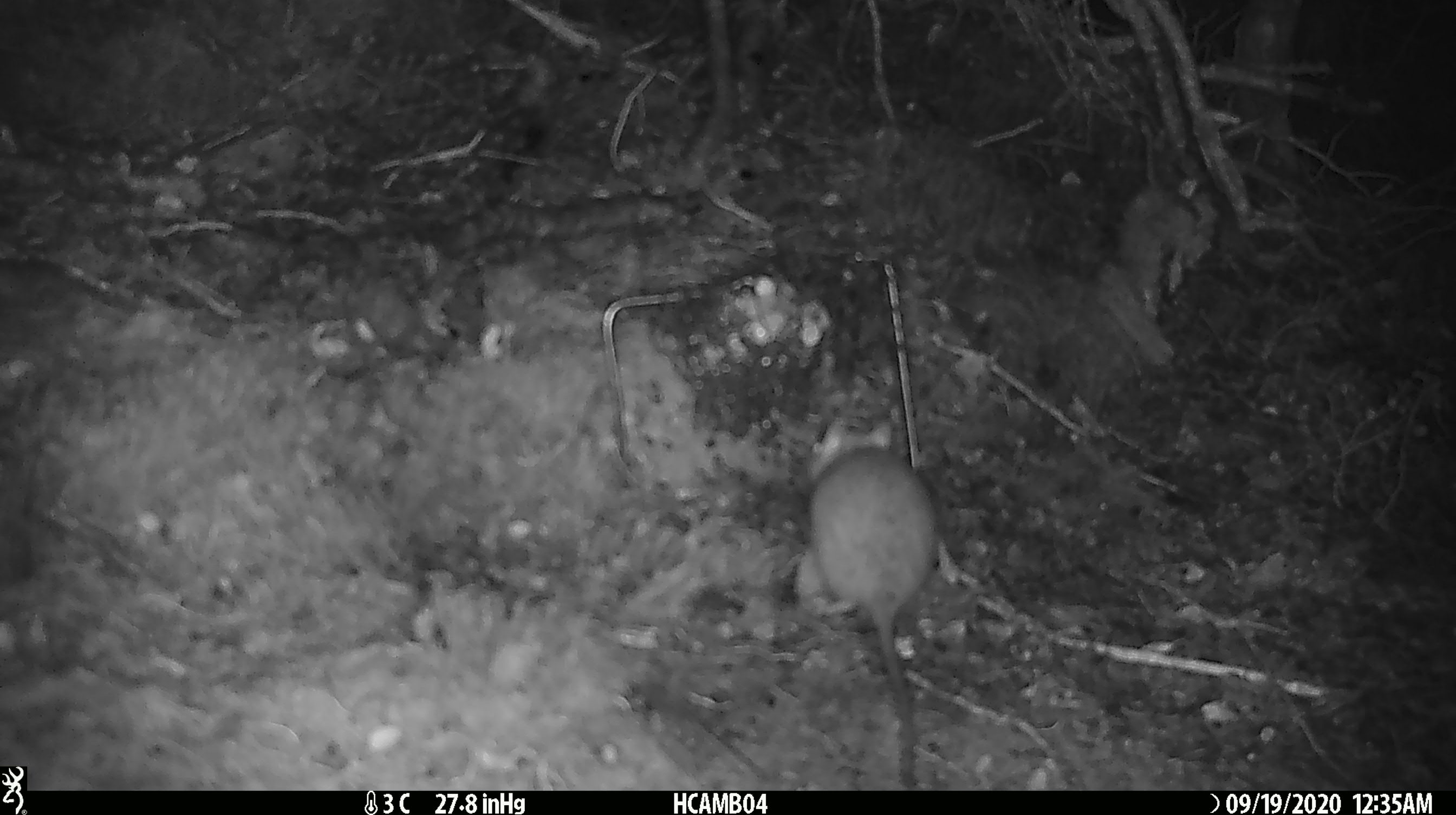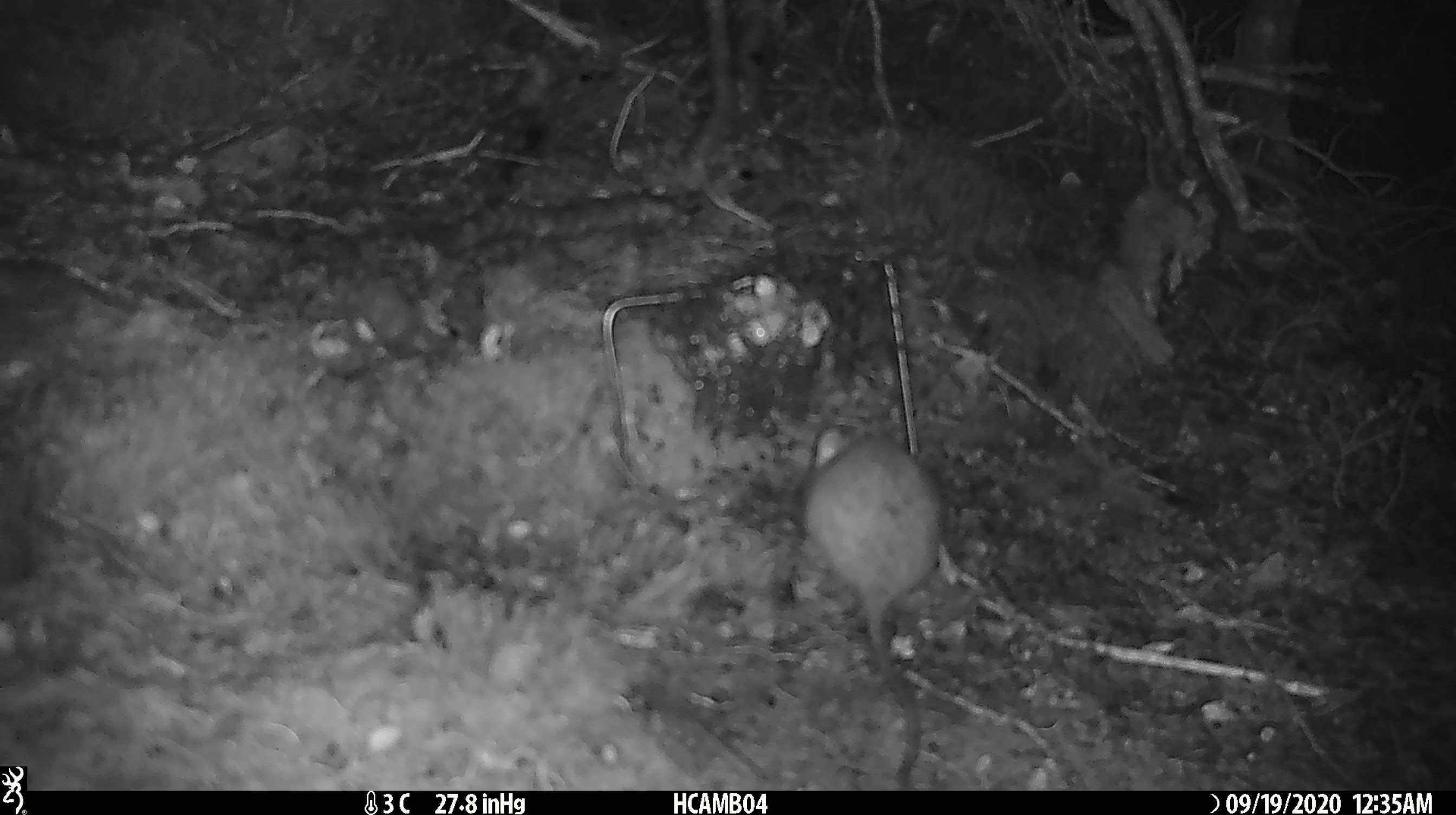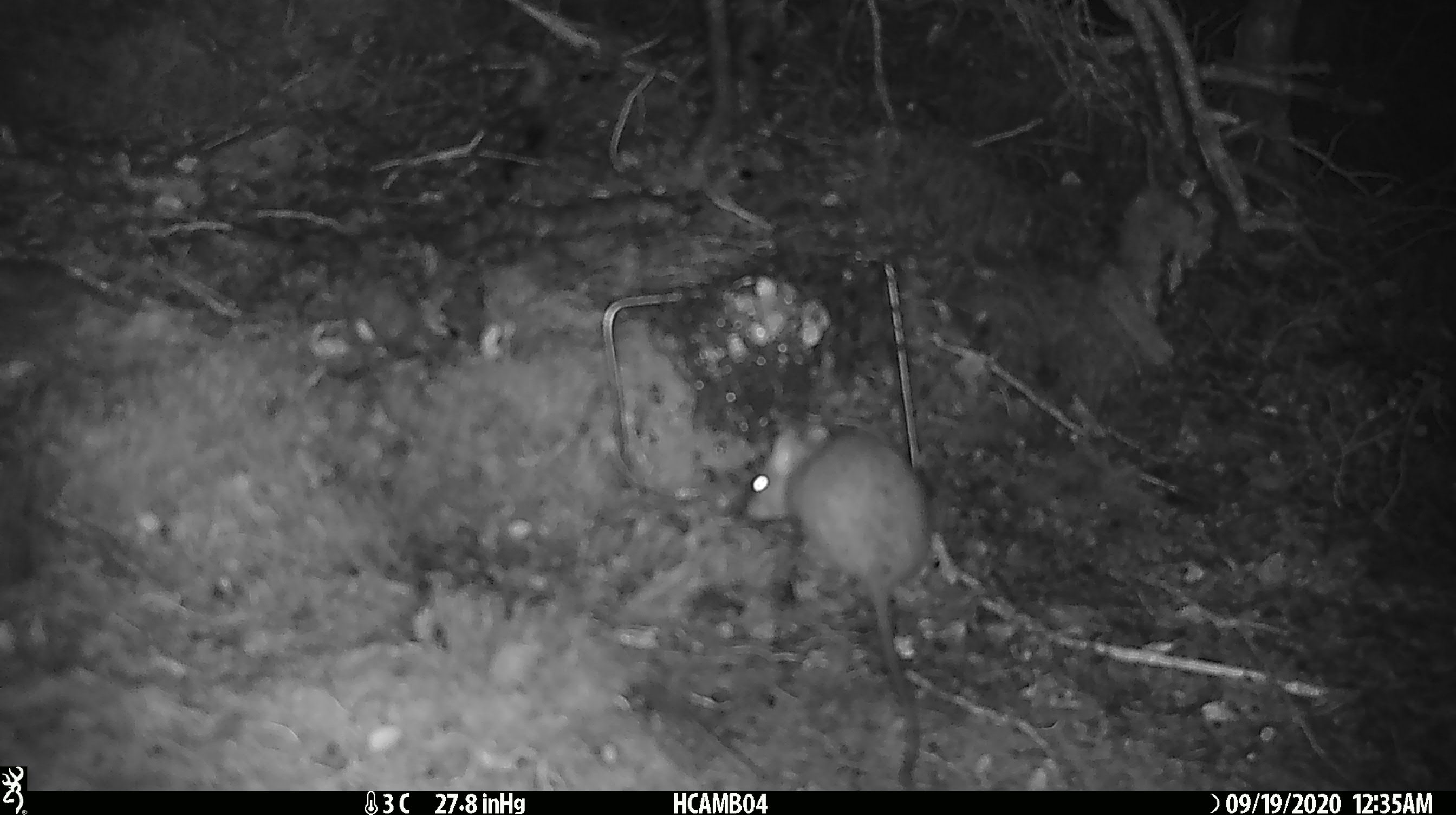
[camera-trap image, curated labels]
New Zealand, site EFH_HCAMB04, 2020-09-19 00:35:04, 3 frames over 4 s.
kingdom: Animalia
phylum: Chordata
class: Mammalia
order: Rodentia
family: Muridae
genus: Rattus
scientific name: Rattus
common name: rat